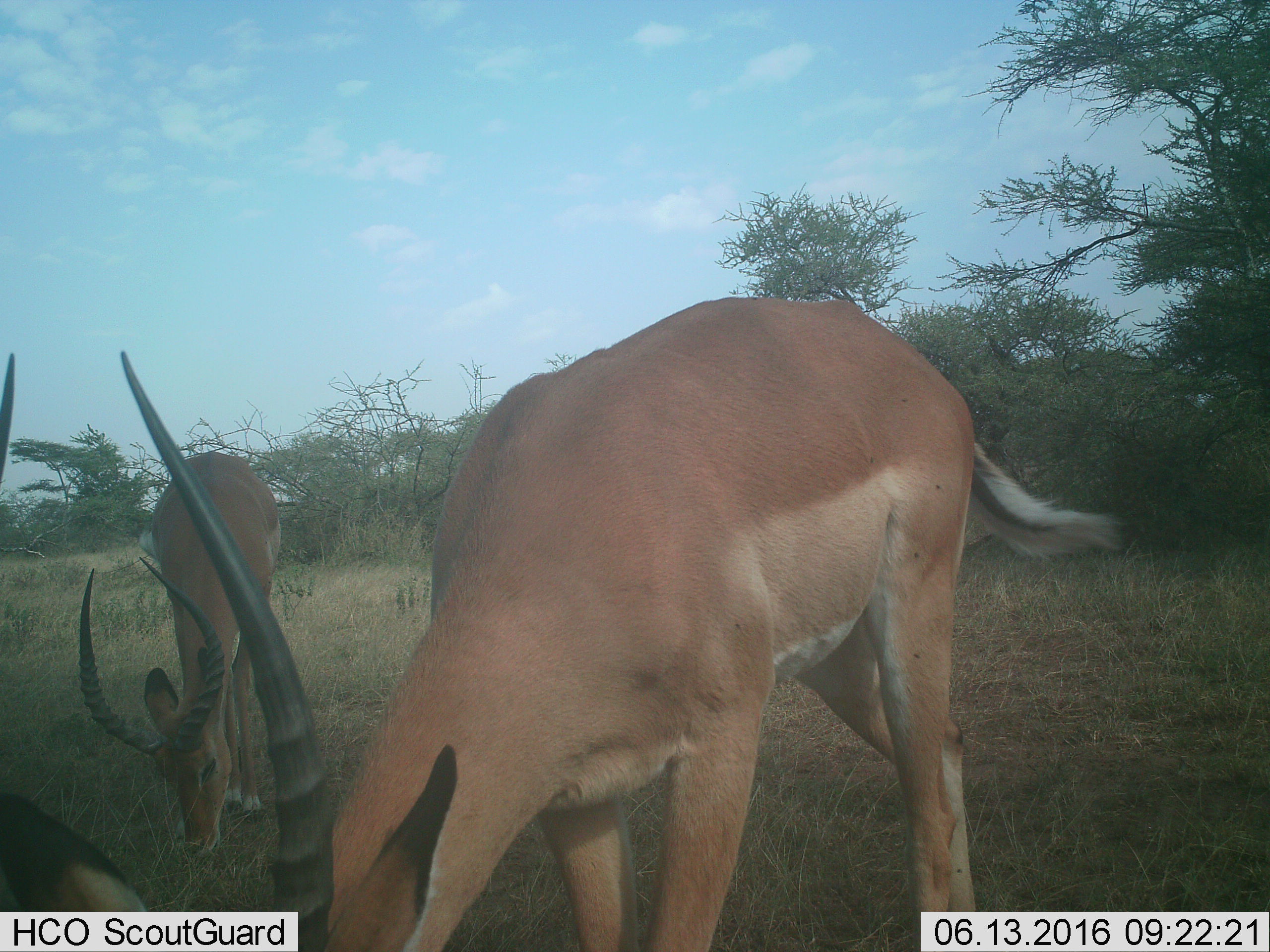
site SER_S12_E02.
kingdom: Animalia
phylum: Chordata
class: Mammalia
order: Artiodactyla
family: Bovidae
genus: Aepyceros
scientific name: Aepyceros melampus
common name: impala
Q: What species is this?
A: Impala (Aepyceros melampus).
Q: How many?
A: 2.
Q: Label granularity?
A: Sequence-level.